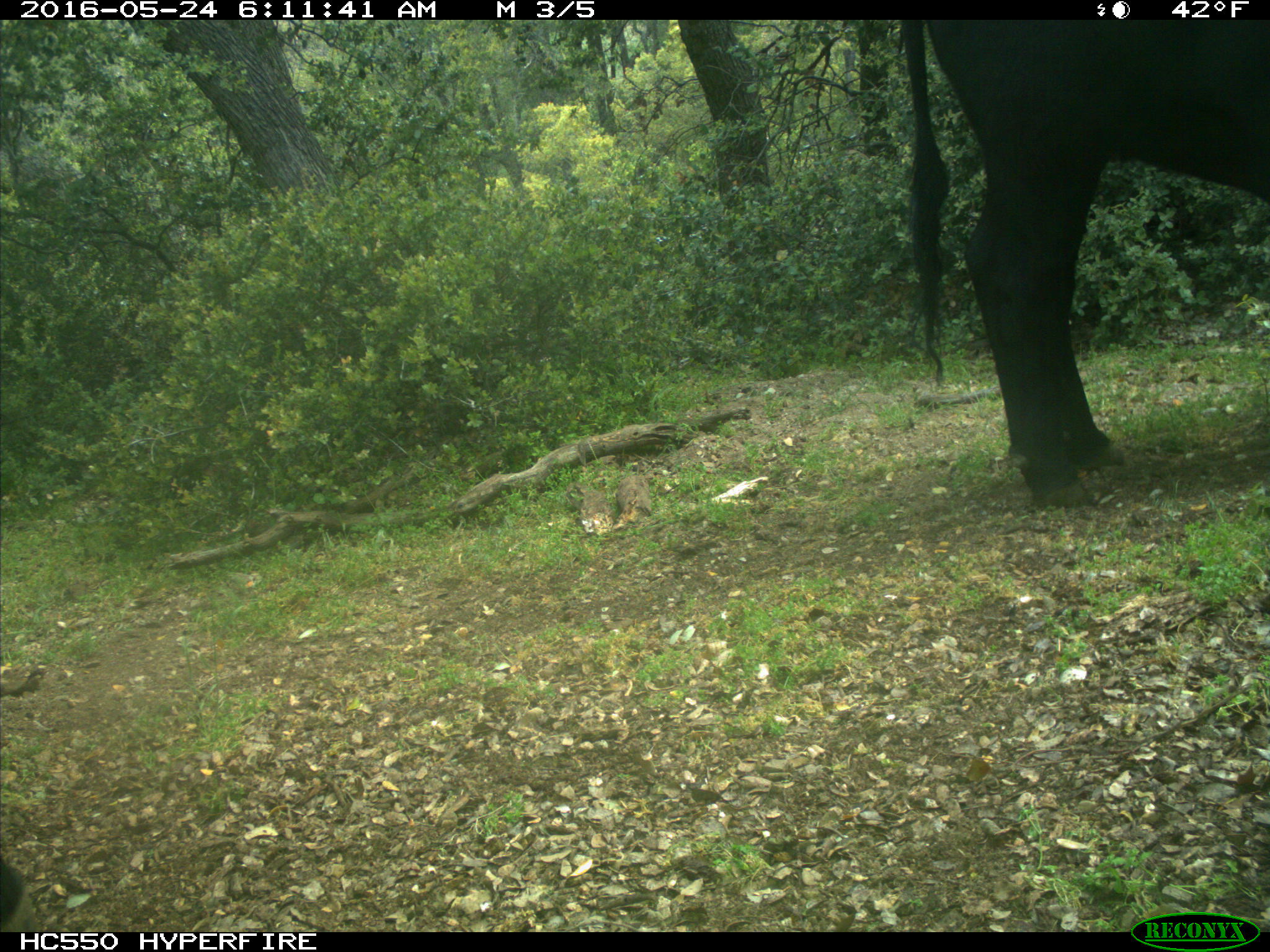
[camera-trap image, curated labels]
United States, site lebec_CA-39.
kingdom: Animalia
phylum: Chordata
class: Mammalia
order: Artiodactyla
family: Bovidae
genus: Bos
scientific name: Bos taurus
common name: domestic cow